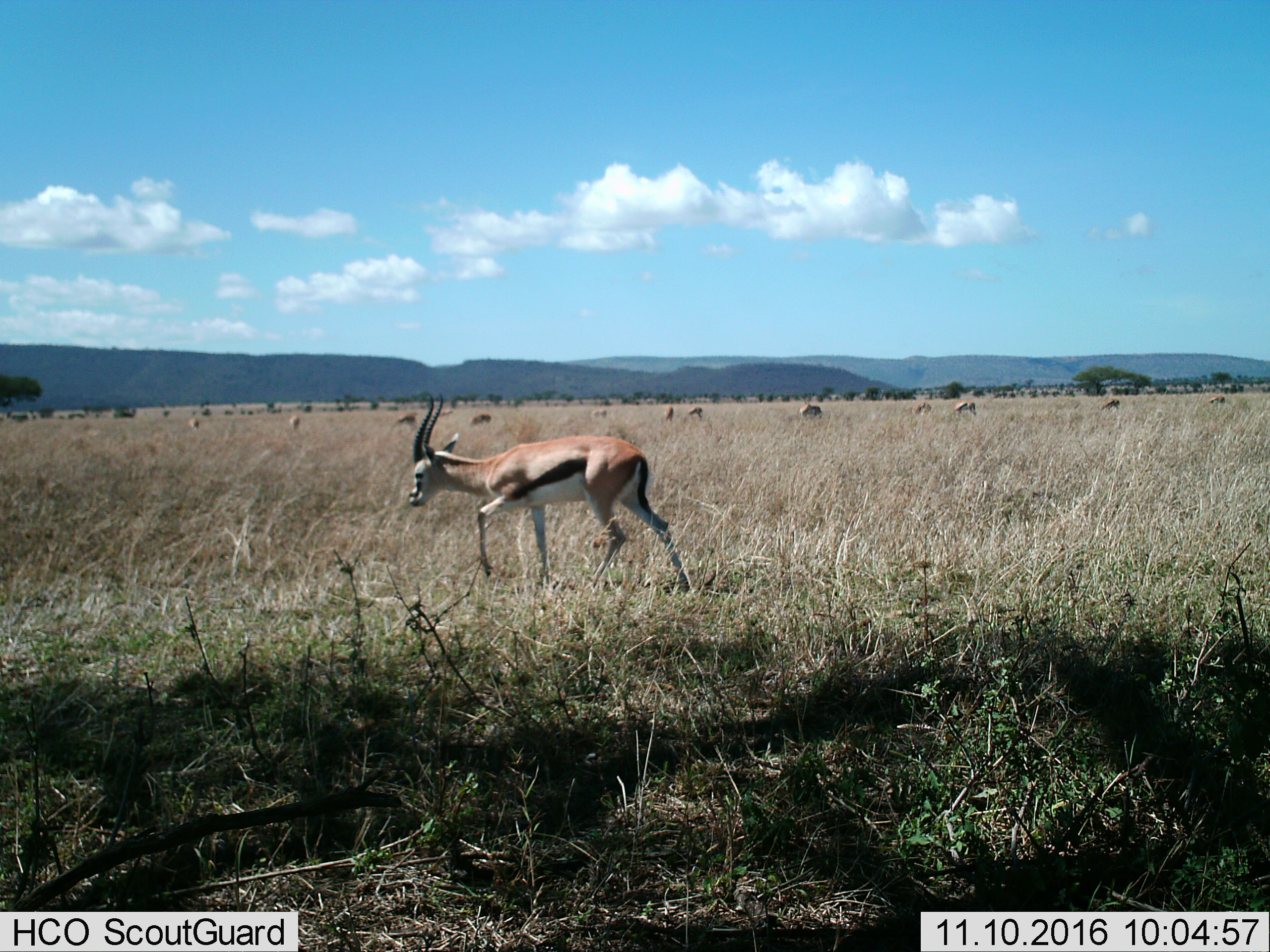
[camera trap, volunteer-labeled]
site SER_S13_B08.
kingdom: Animalia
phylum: Chordata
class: Mammalia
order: Artiodactyla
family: Bovidae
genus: Eudorcas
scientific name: Eudorcas thomsonii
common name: thomson's gazelle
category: gazellethomsons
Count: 11-50.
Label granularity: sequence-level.